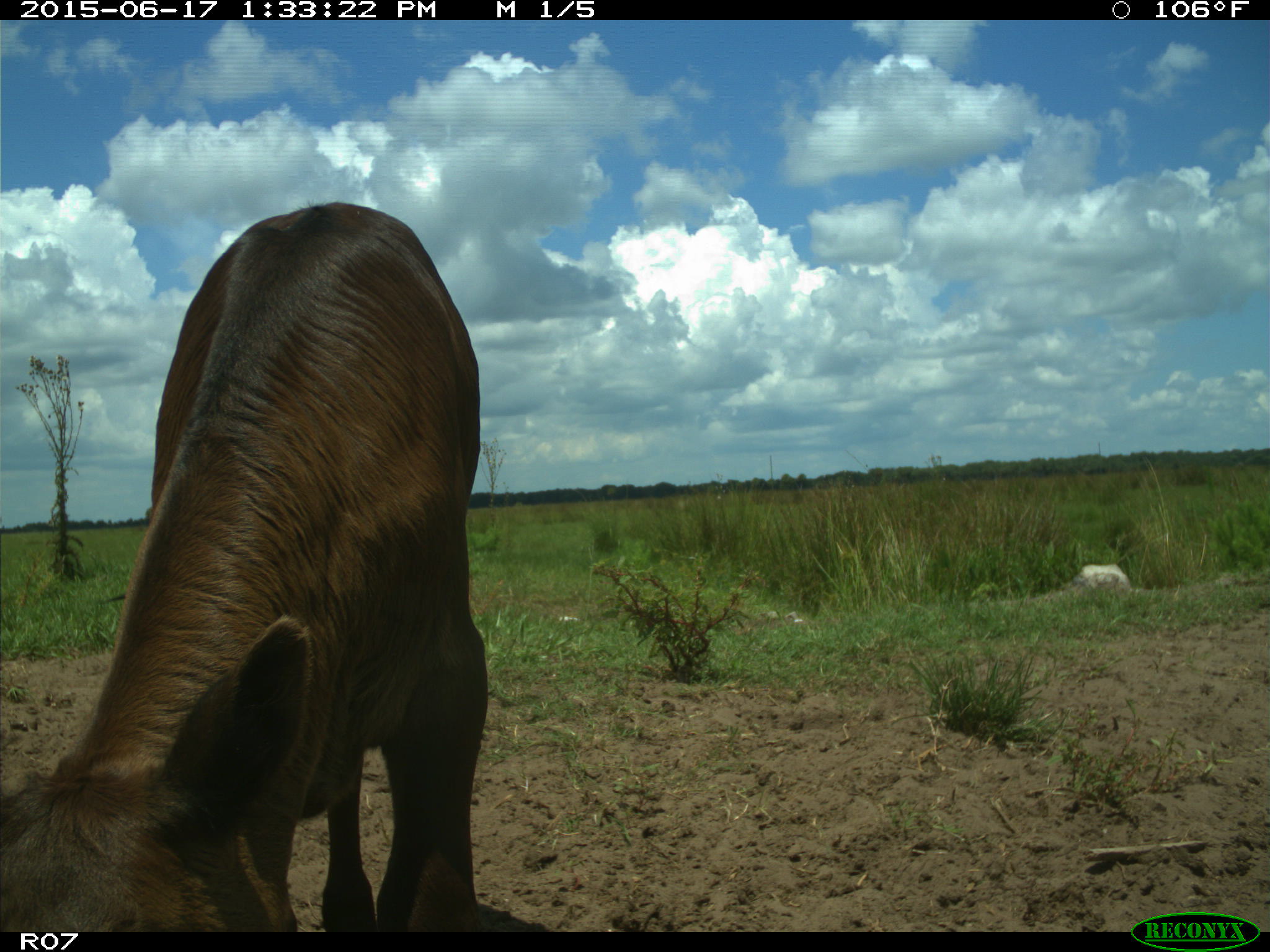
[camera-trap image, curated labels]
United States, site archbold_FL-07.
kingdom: Animalia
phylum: Chordata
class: Mammalia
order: Artiodactyla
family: Bovidae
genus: Bos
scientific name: Bos taurus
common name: domestic cow